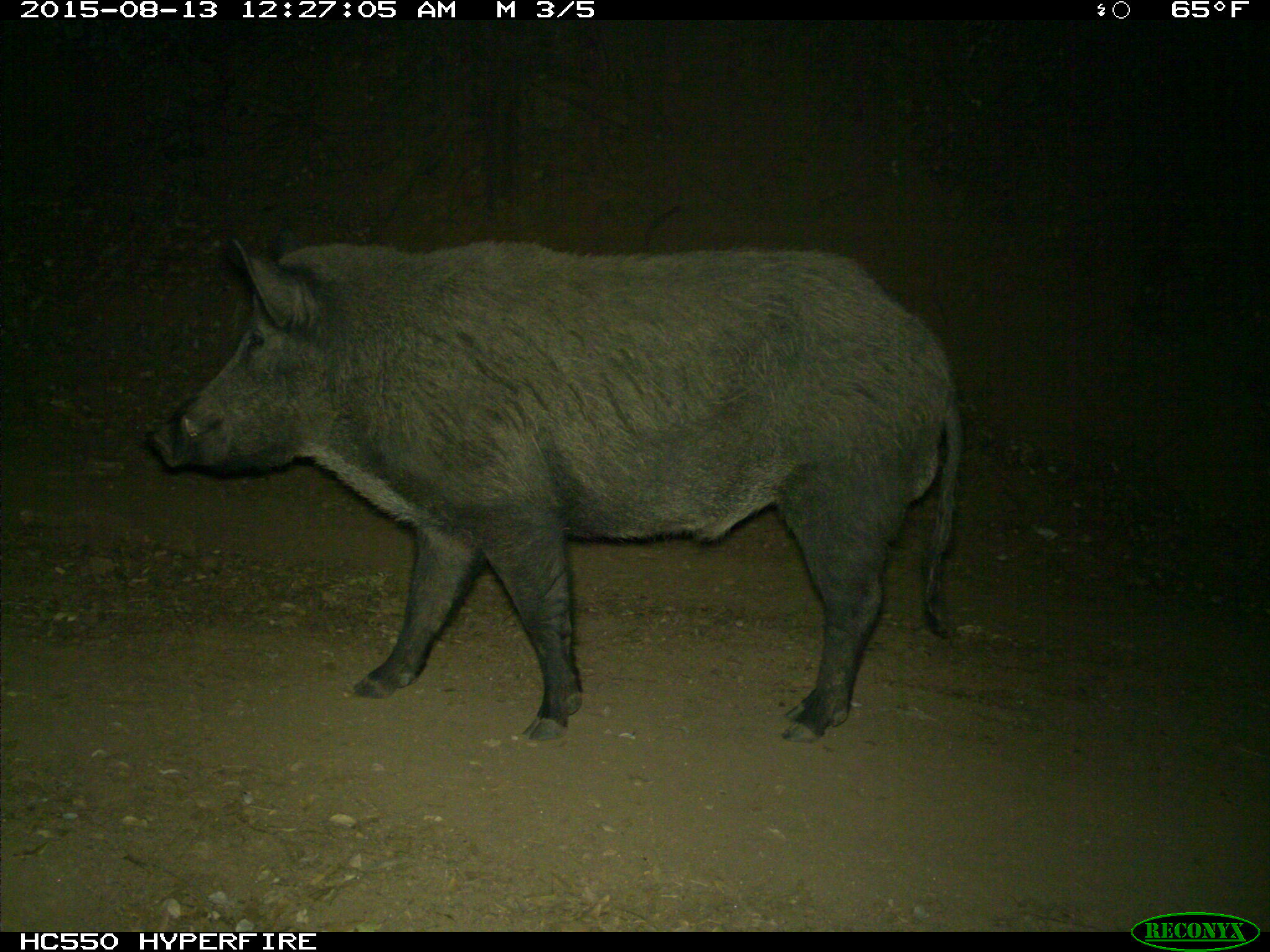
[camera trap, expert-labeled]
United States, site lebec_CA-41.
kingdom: Animalia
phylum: Chordata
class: Mammalia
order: Artiodactyla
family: Suidae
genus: Sus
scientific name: Sus scrofa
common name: wild boar